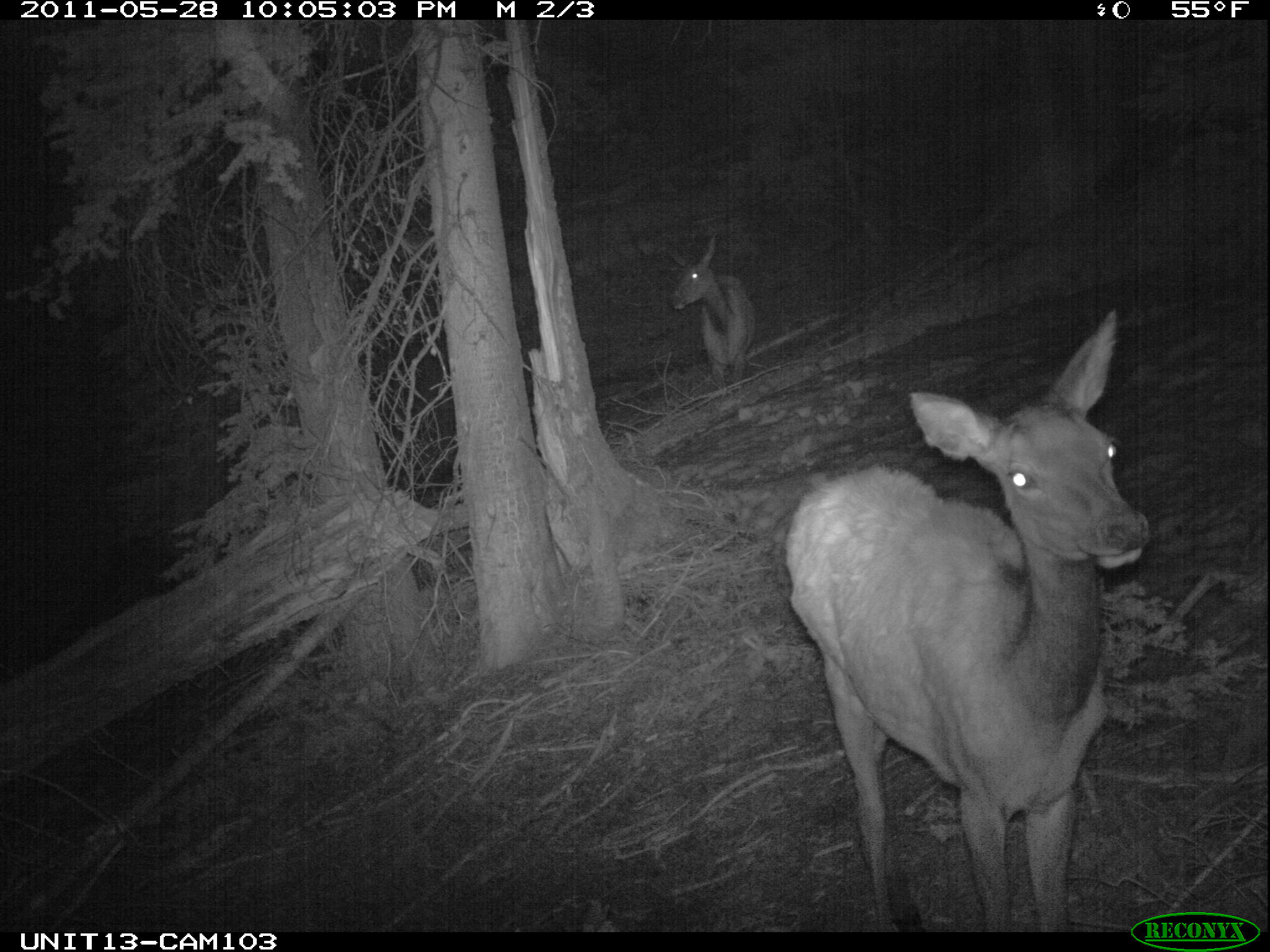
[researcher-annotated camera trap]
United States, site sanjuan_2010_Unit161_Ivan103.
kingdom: Animalia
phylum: Chordata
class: Mammalia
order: Artiodactyla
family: Cervidae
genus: Cervus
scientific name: Cervus elaphus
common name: red deer